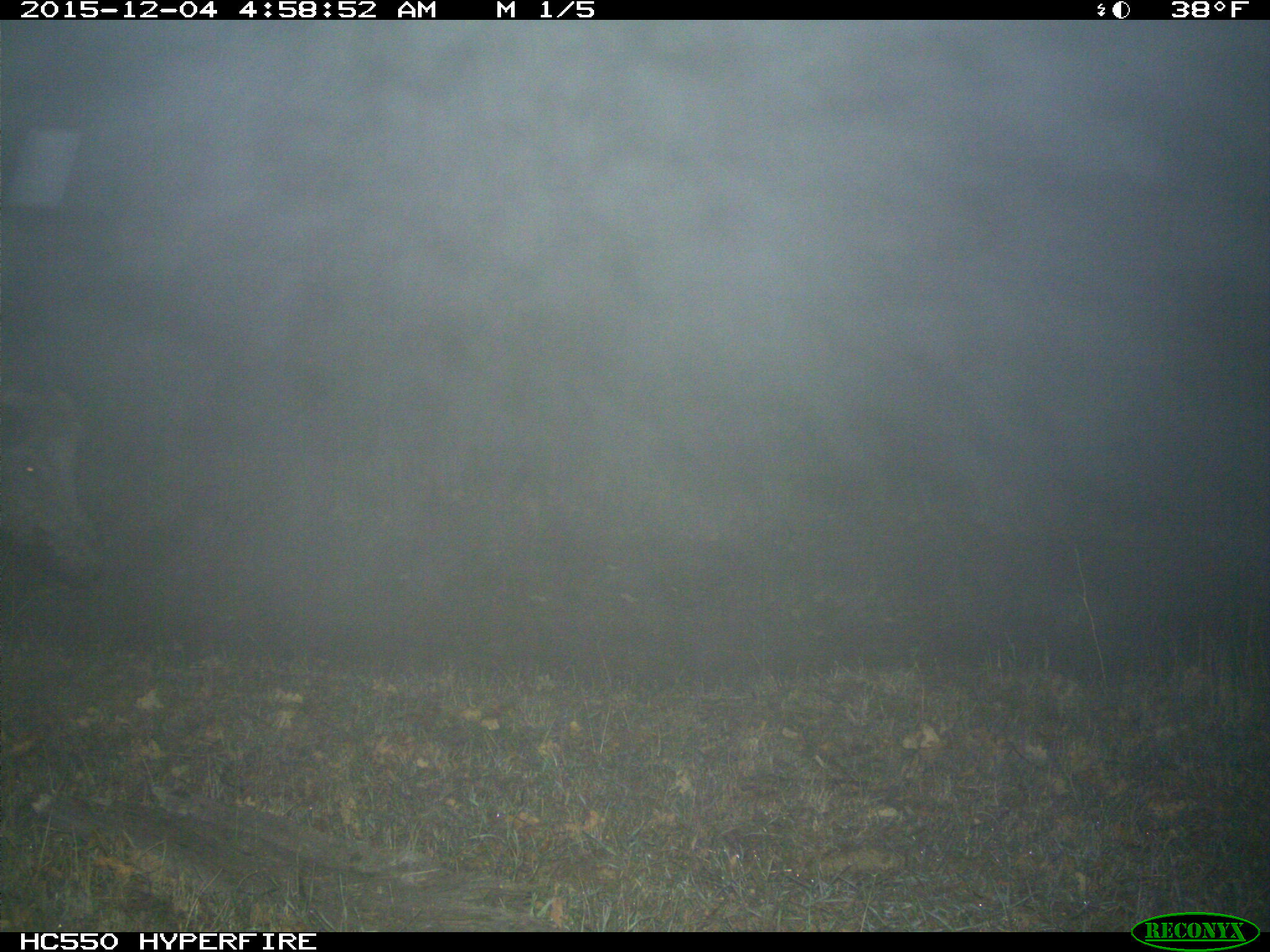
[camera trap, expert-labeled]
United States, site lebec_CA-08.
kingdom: Animalia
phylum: Chordata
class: Mammalia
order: Artiodactyla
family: Suidae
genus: Sus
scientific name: Sus scrofa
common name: wild boar